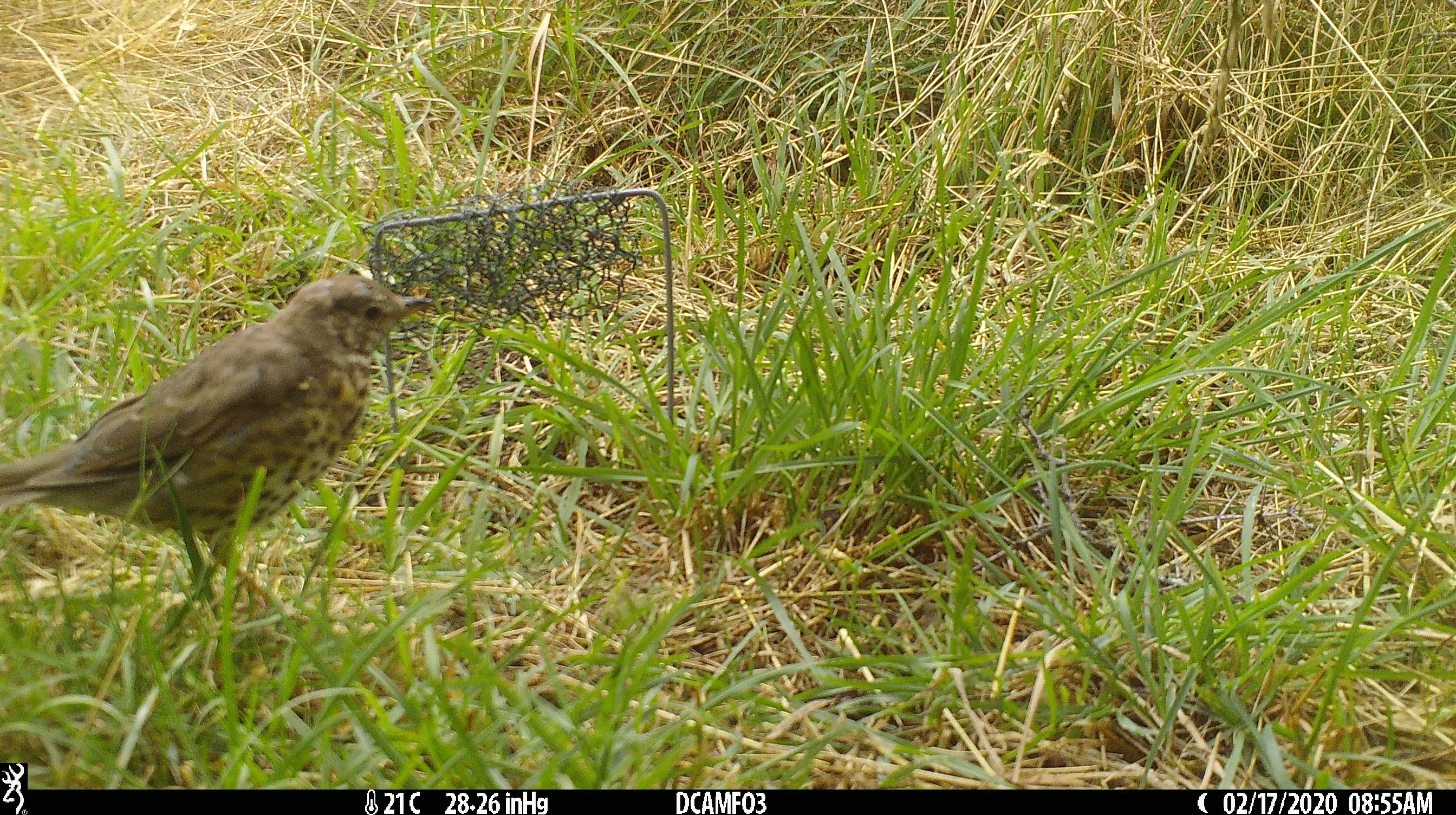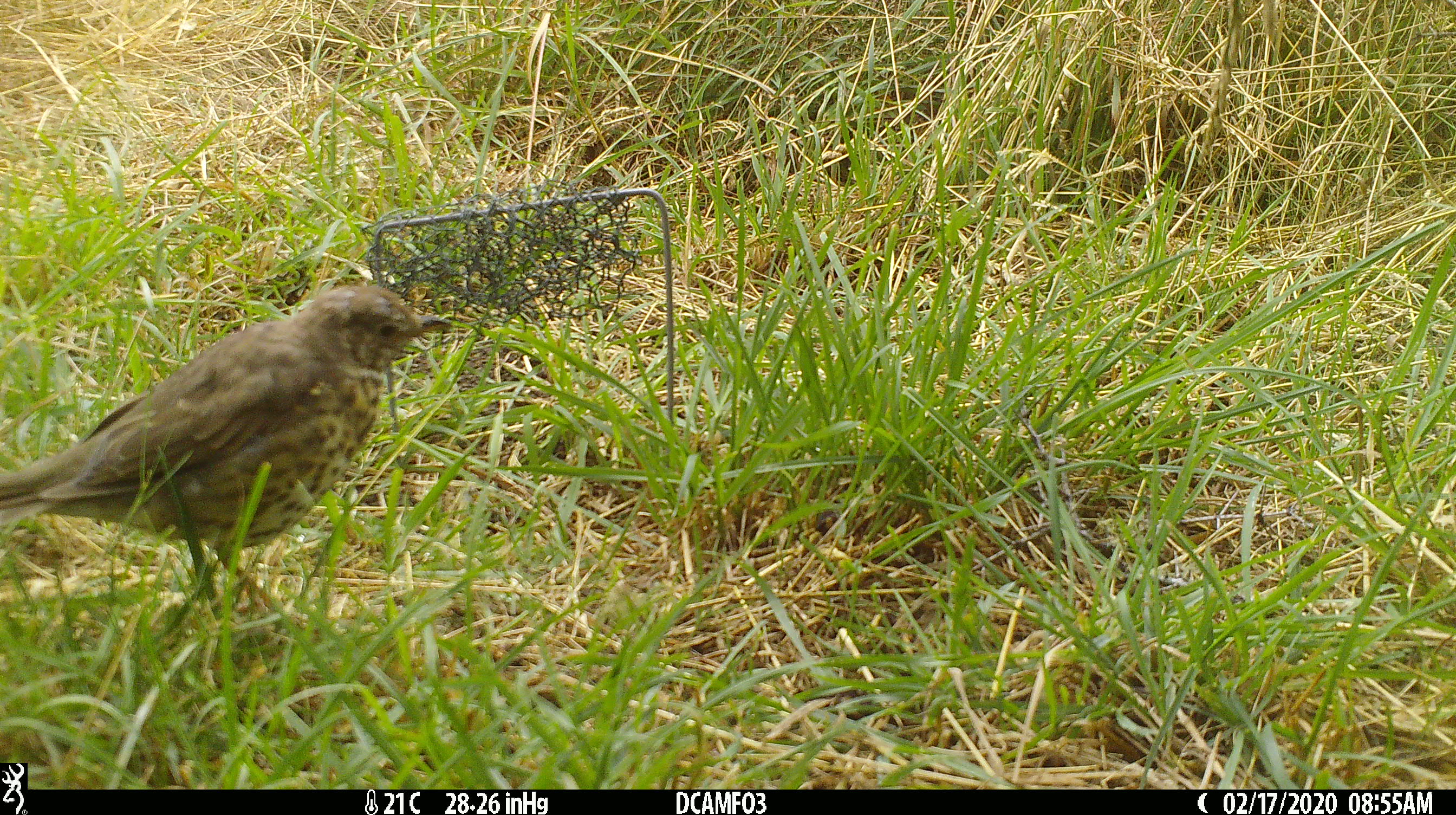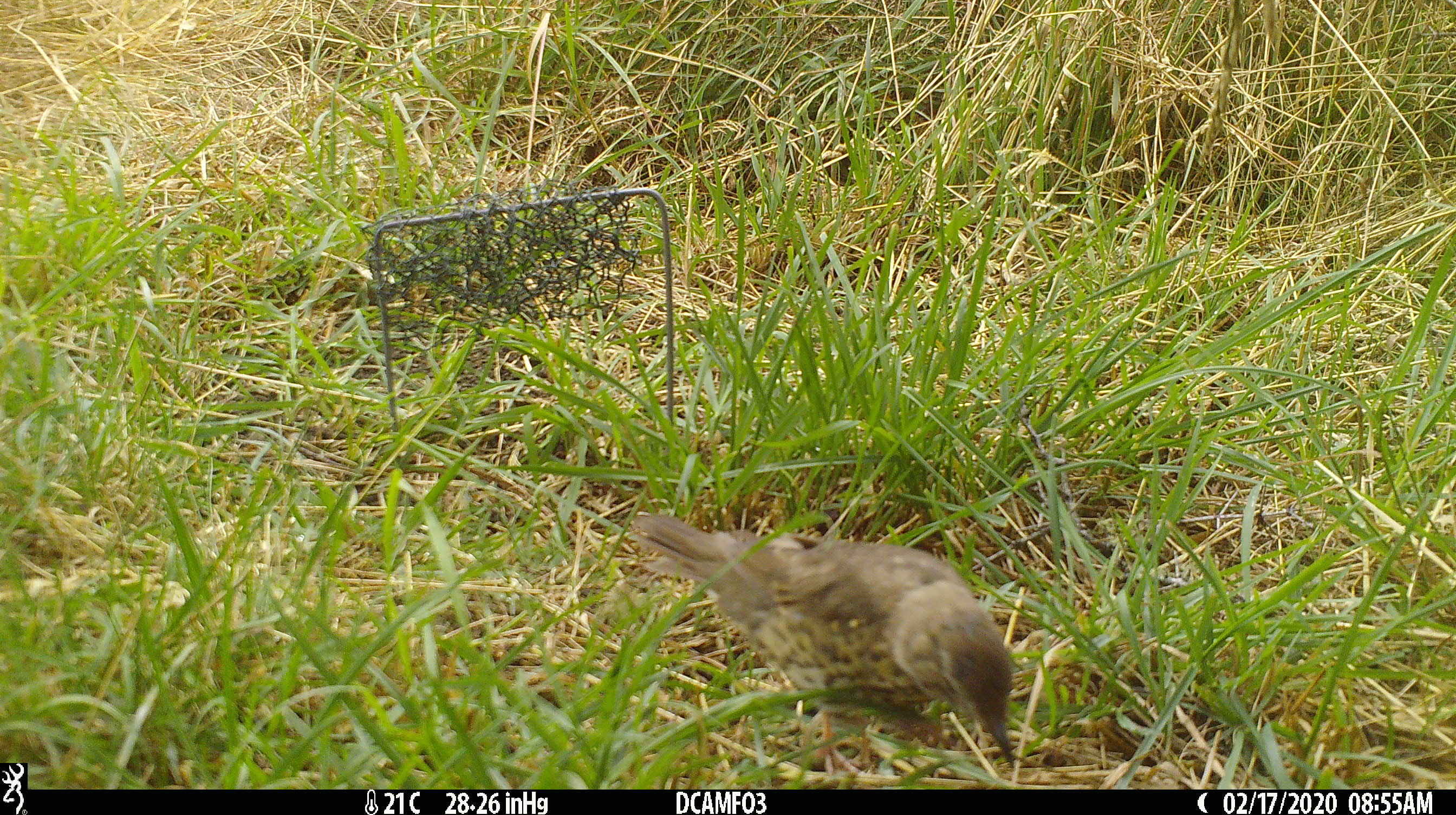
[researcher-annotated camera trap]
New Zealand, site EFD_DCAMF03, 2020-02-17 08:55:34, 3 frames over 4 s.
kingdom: Animalia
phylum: Chordata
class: Aves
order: Passeriformes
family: Turdidae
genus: Turdus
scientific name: Turdus philomelos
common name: song thrush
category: thrush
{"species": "thrush (song thrush) (Turdus philomelos)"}